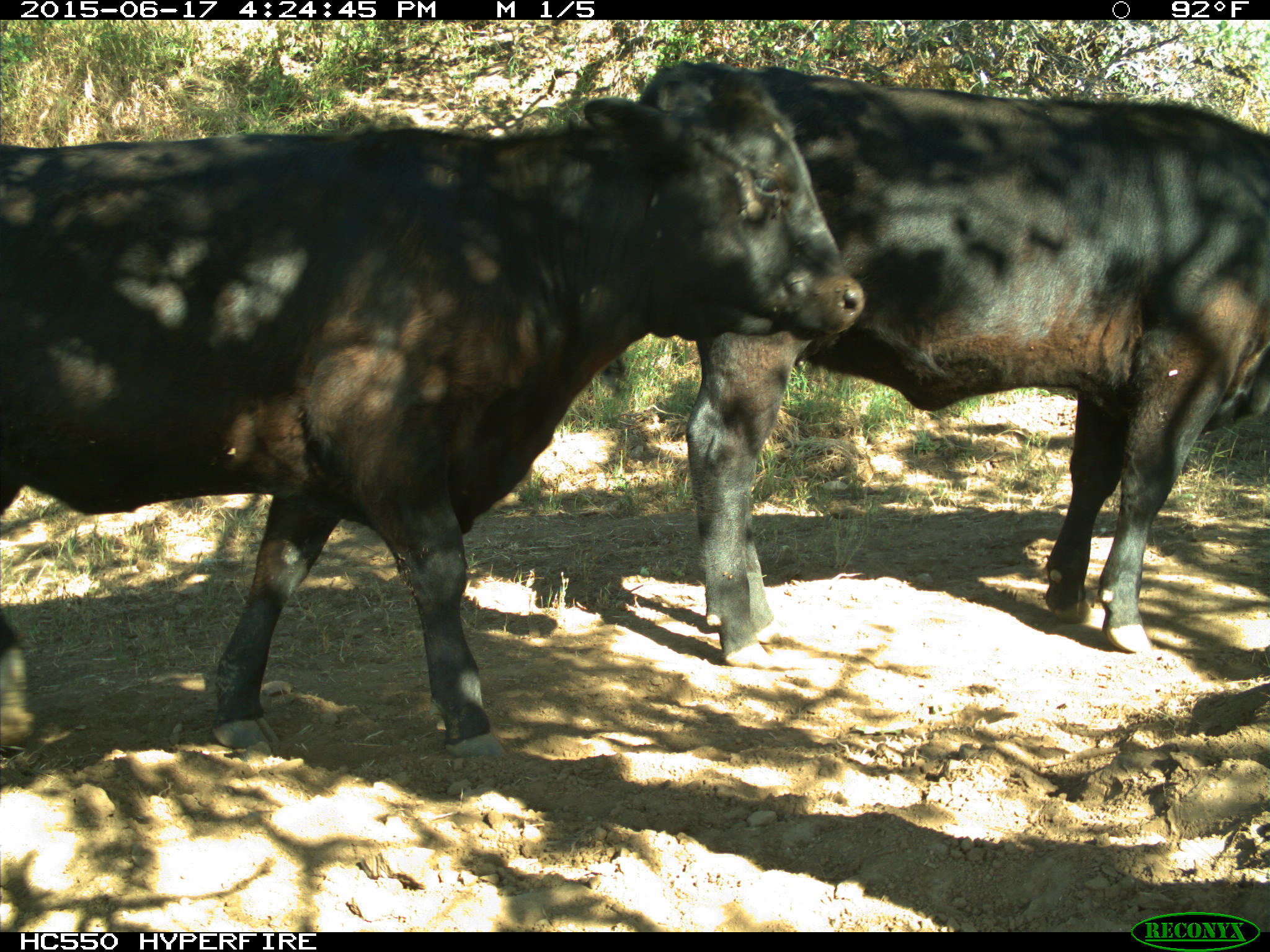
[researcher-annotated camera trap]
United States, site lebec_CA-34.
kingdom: Animalia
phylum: Chordata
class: Mammalia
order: Artiodactyla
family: Bovidae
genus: Bos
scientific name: Bos taurus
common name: domestic cow